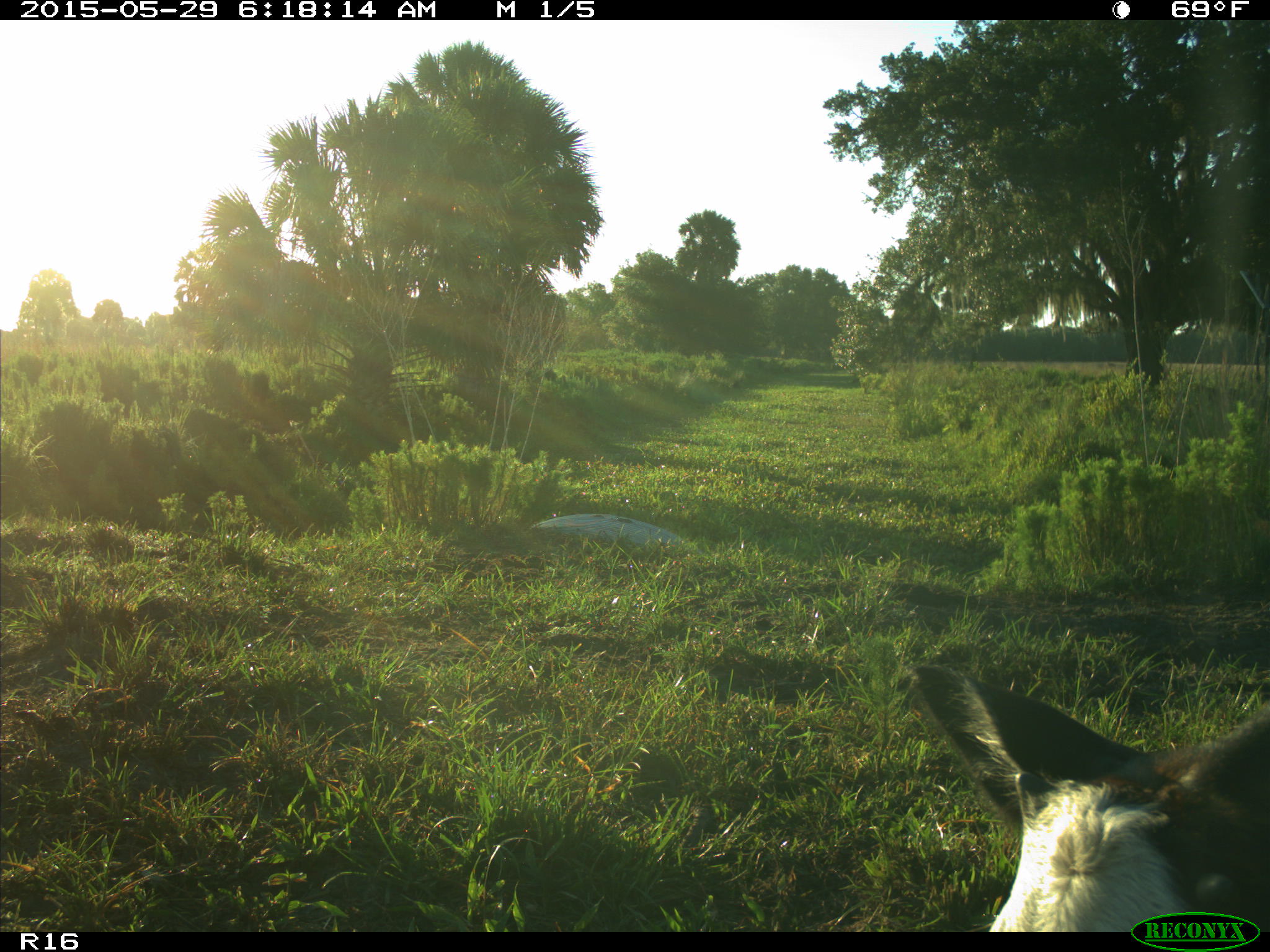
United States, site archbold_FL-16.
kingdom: Animalia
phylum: Chordata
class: Mammalia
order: Artiodactyla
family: Bovidae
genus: Bos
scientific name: Bos taurus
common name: domestic cow